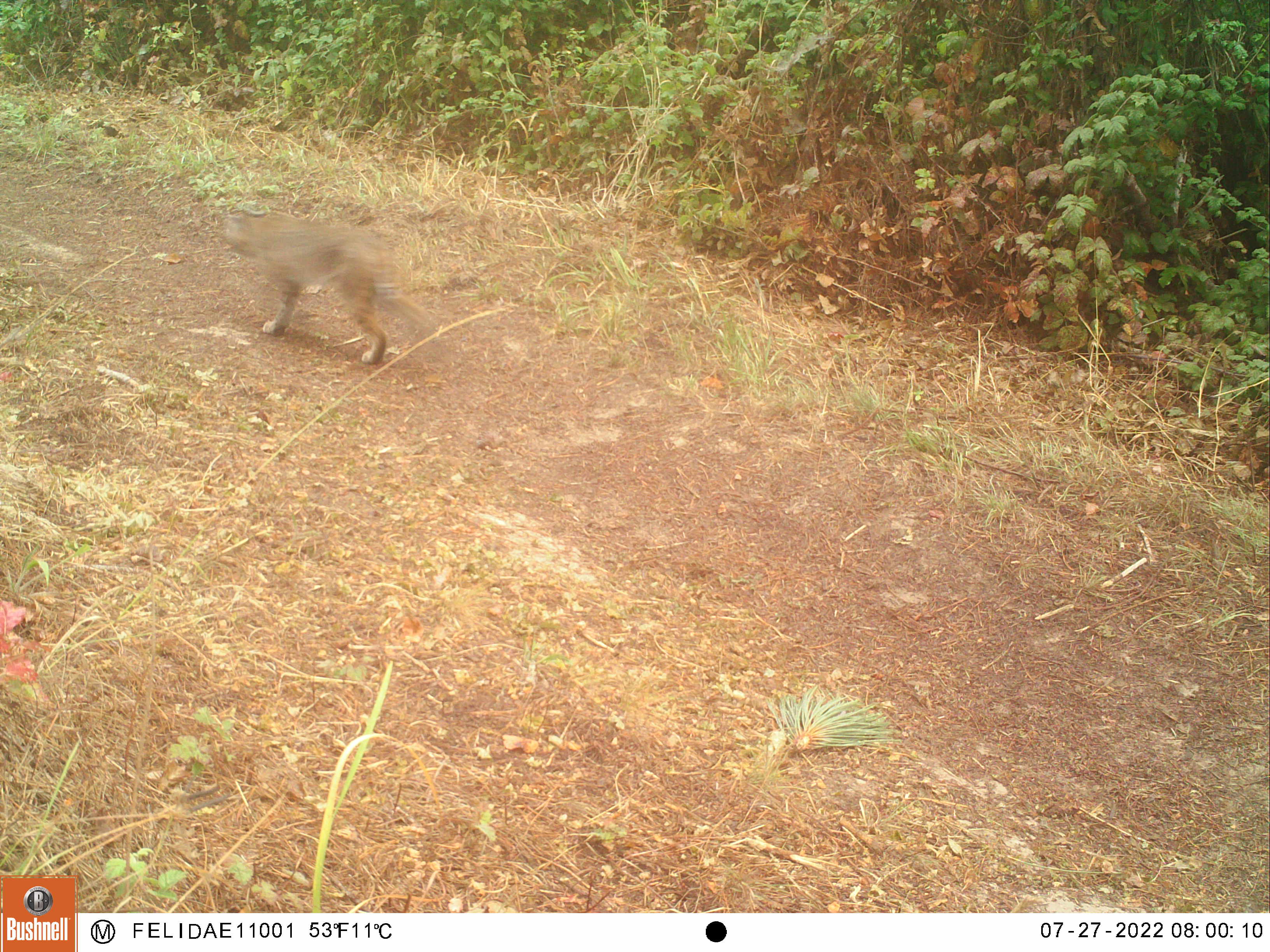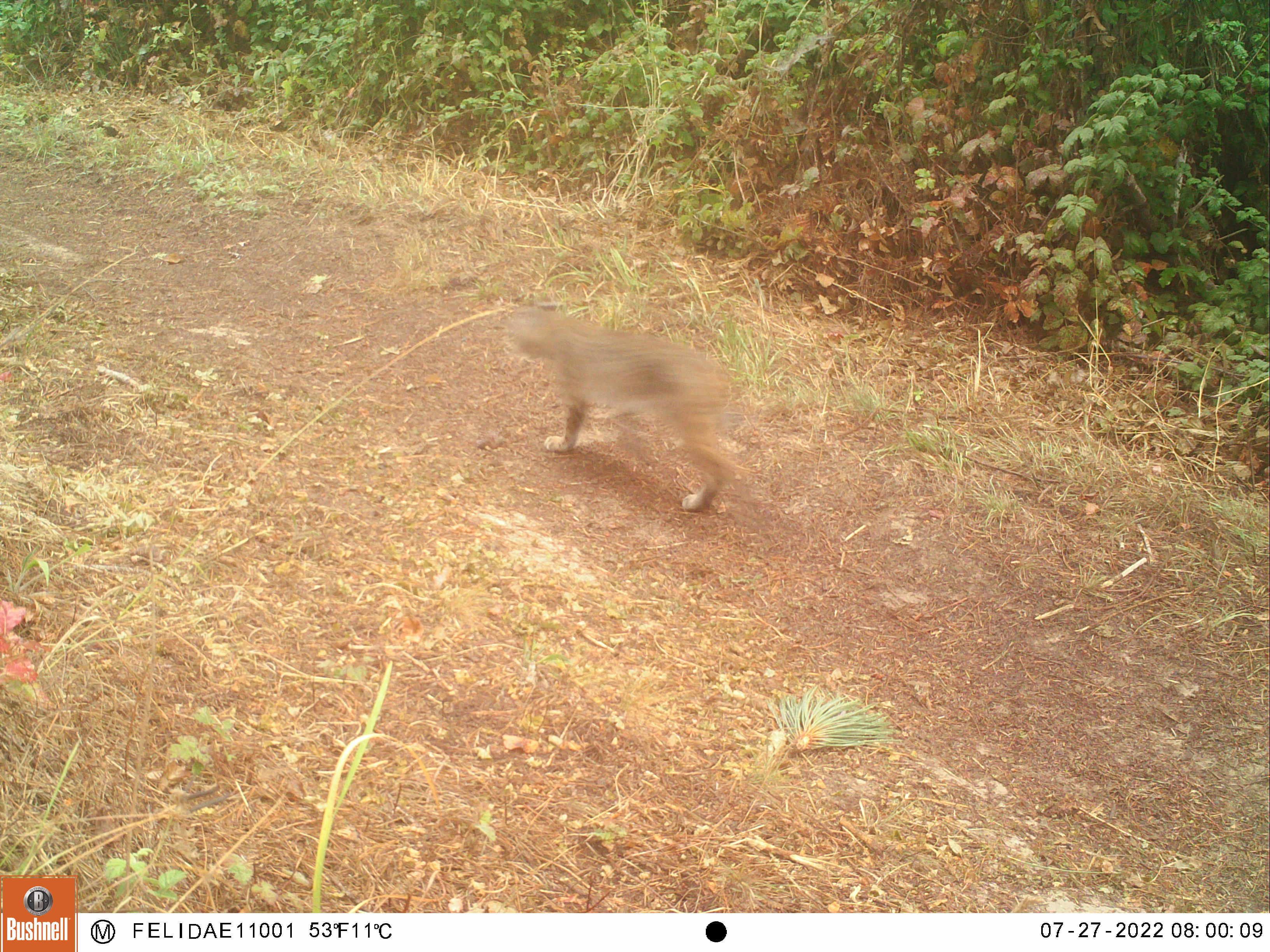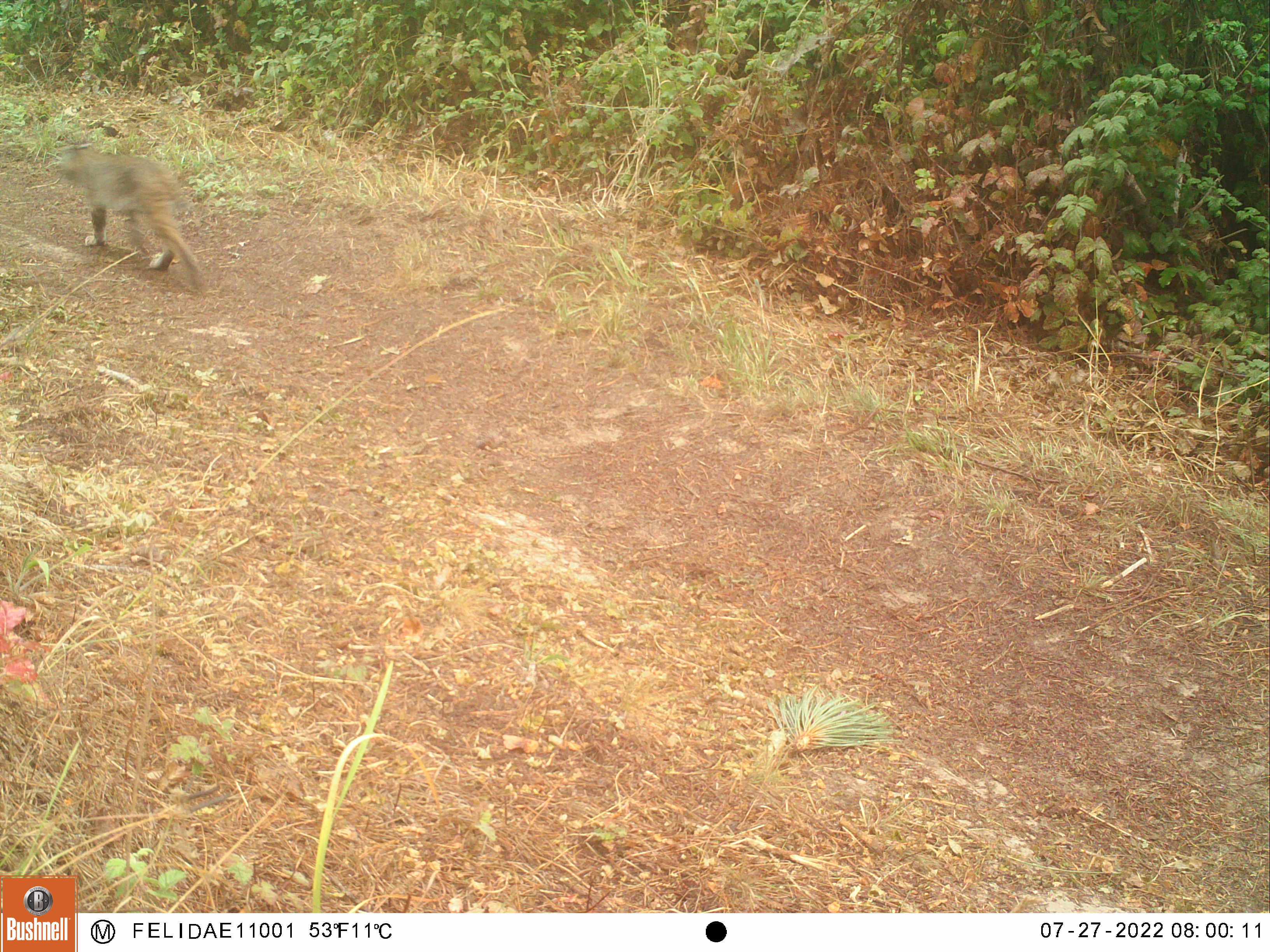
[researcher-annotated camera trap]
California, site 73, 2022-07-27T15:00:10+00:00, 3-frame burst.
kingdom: Animalia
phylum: Chordata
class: Mammalia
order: Carnivora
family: Felidae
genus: Lynx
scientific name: Lynx rufus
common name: bobcat